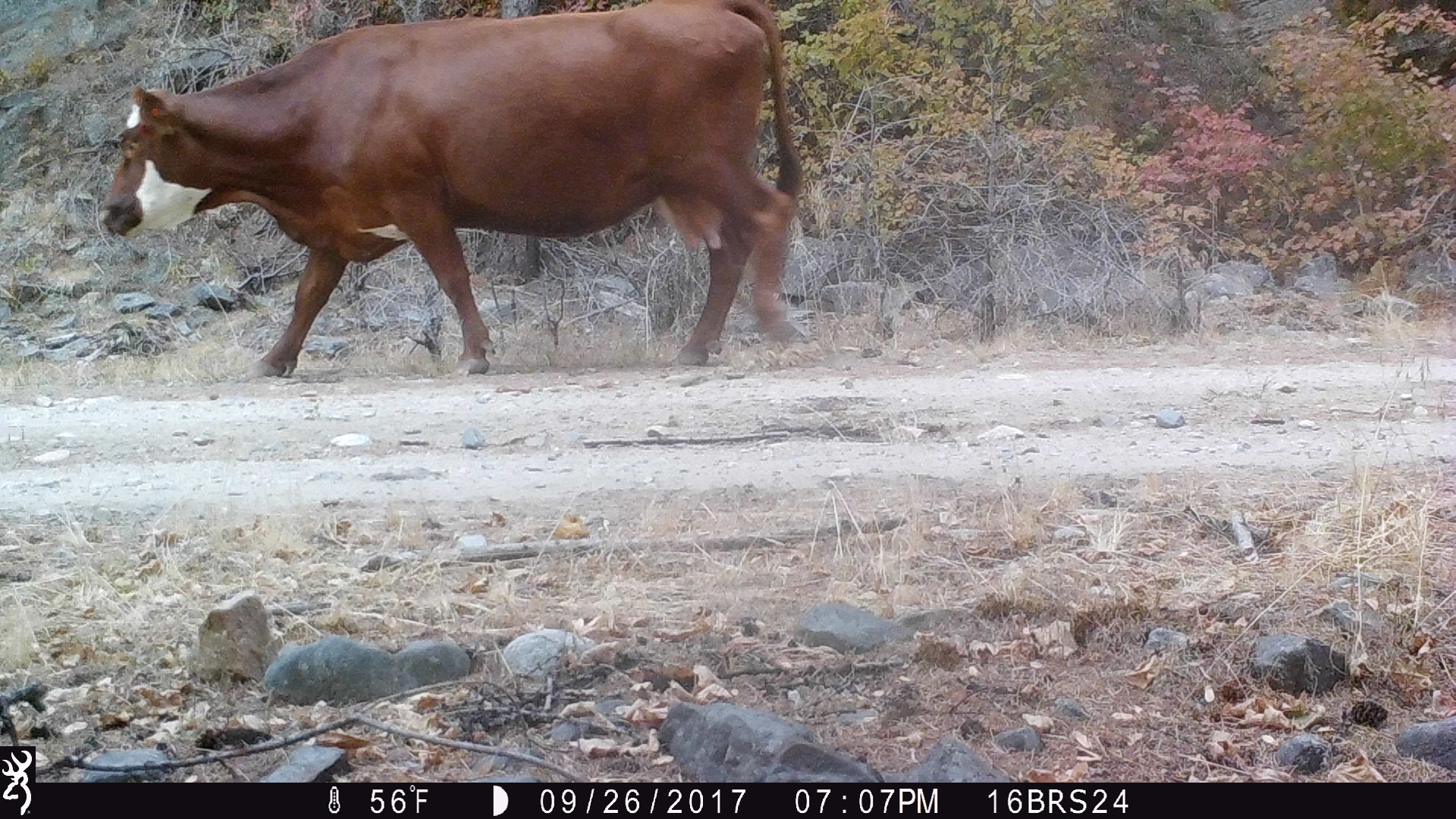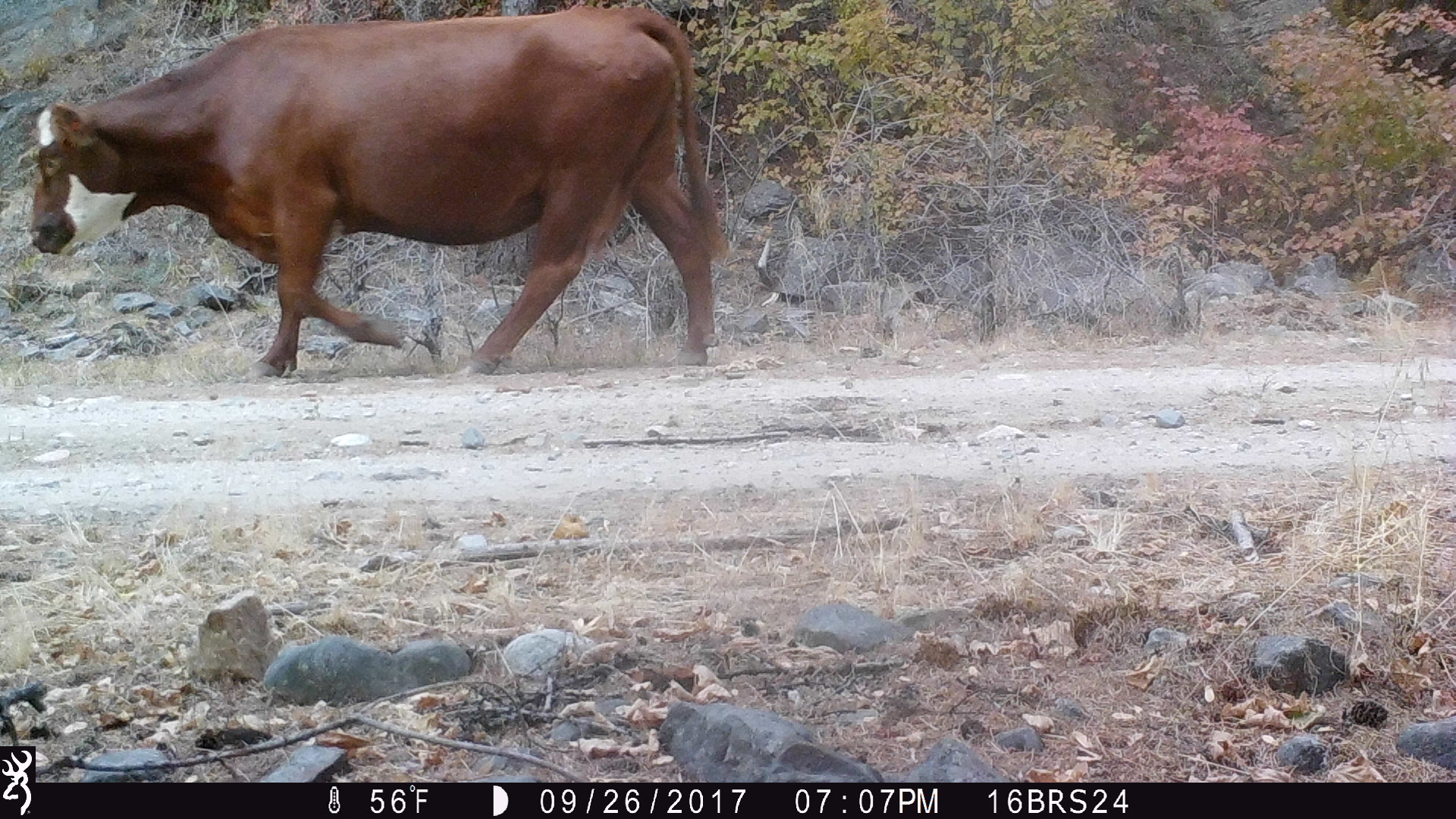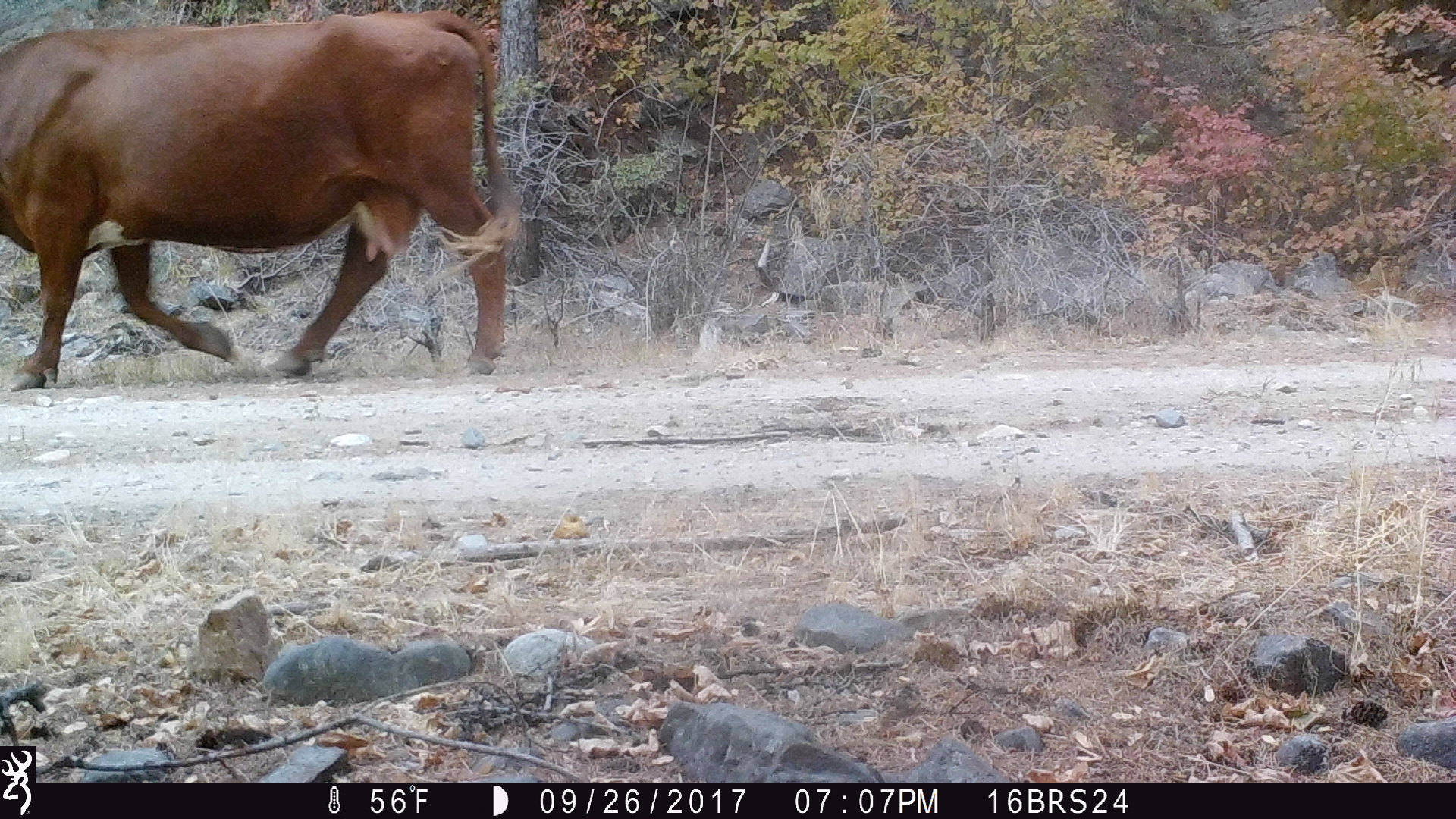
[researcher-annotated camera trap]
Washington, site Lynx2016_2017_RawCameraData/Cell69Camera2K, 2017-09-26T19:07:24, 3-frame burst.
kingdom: Animalia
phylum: Chordata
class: Mammalia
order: Artiodactyla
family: Bovidae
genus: Bos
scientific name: Bos taurus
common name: domestic cattle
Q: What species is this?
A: Domestic cattle (Bos taurus).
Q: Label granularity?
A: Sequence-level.